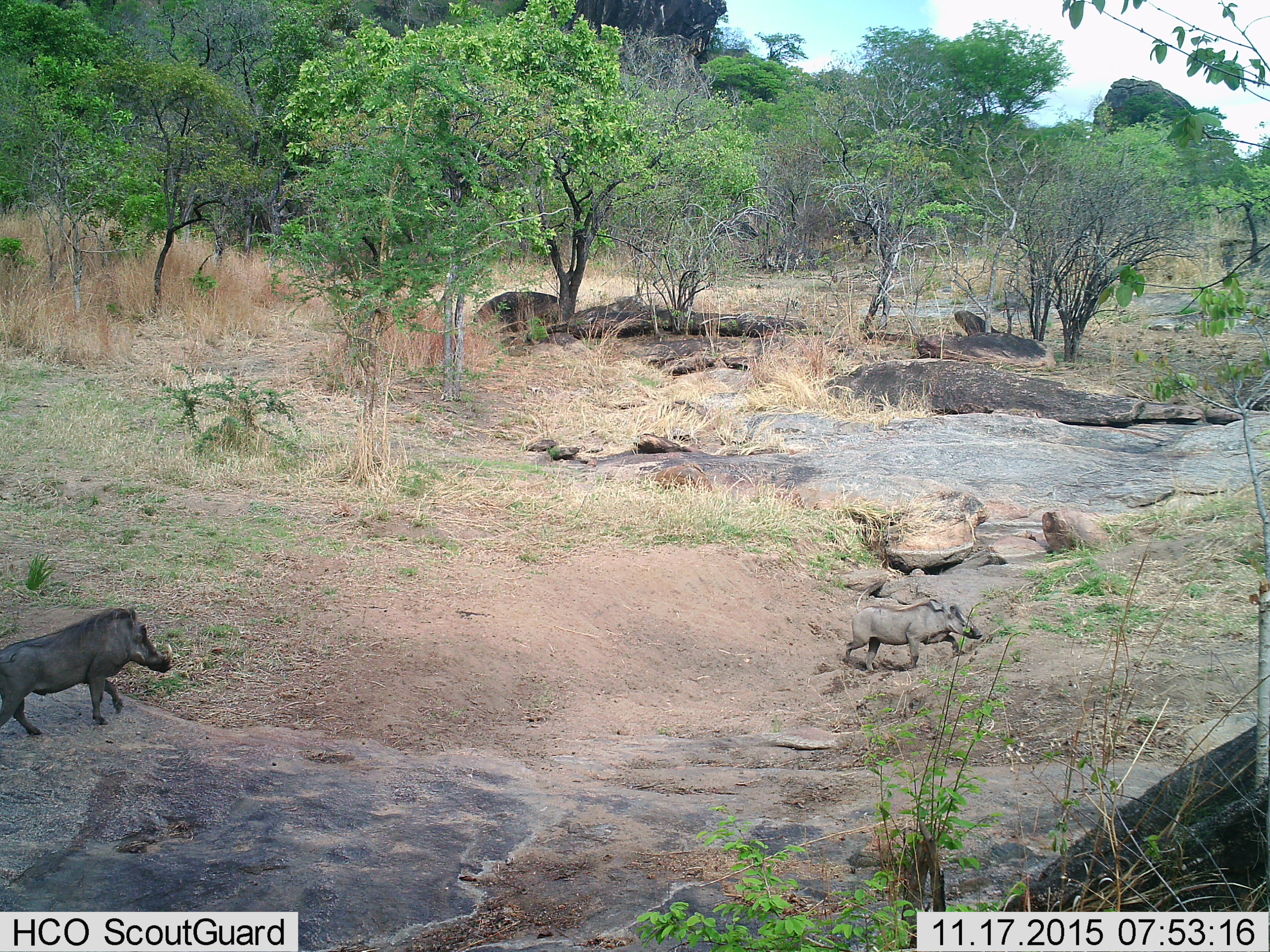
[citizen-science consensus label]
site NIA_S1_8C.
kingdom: Animalia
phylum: Chordata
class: Mammalia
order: Artiodactyla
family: Suidae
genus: Phacochoerus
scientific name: Phacochoerus africanus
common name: warthog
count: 2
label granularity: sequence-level